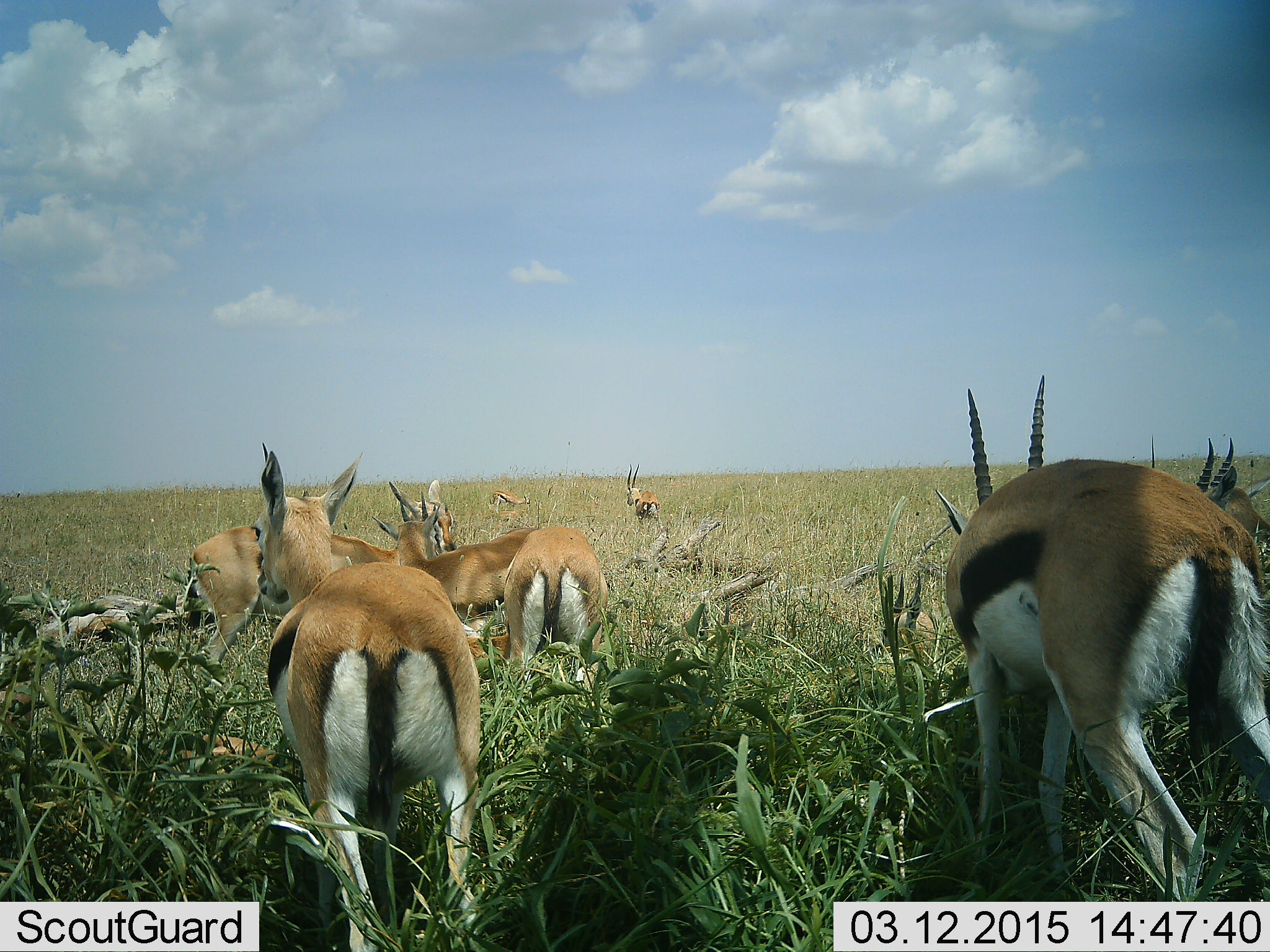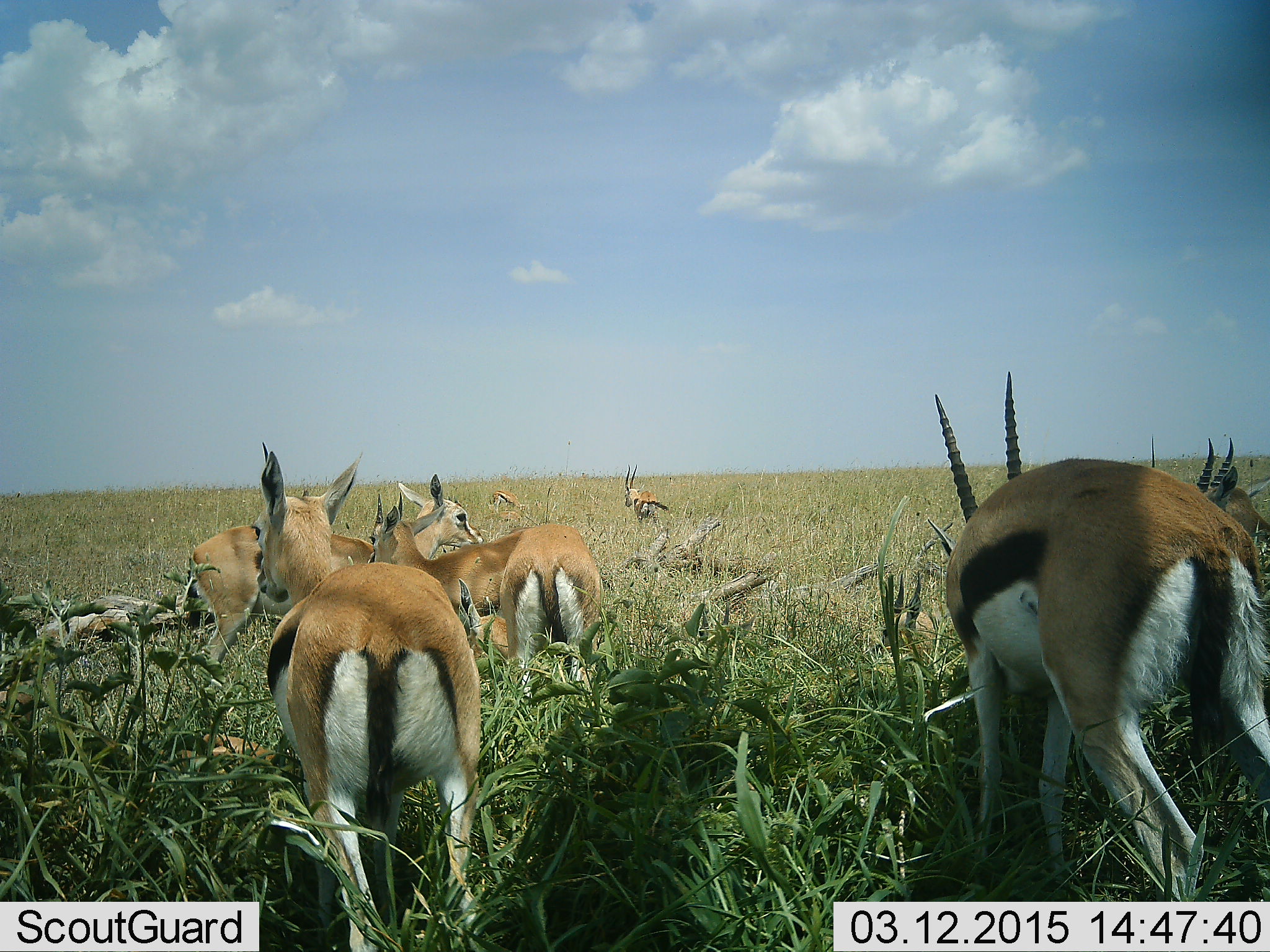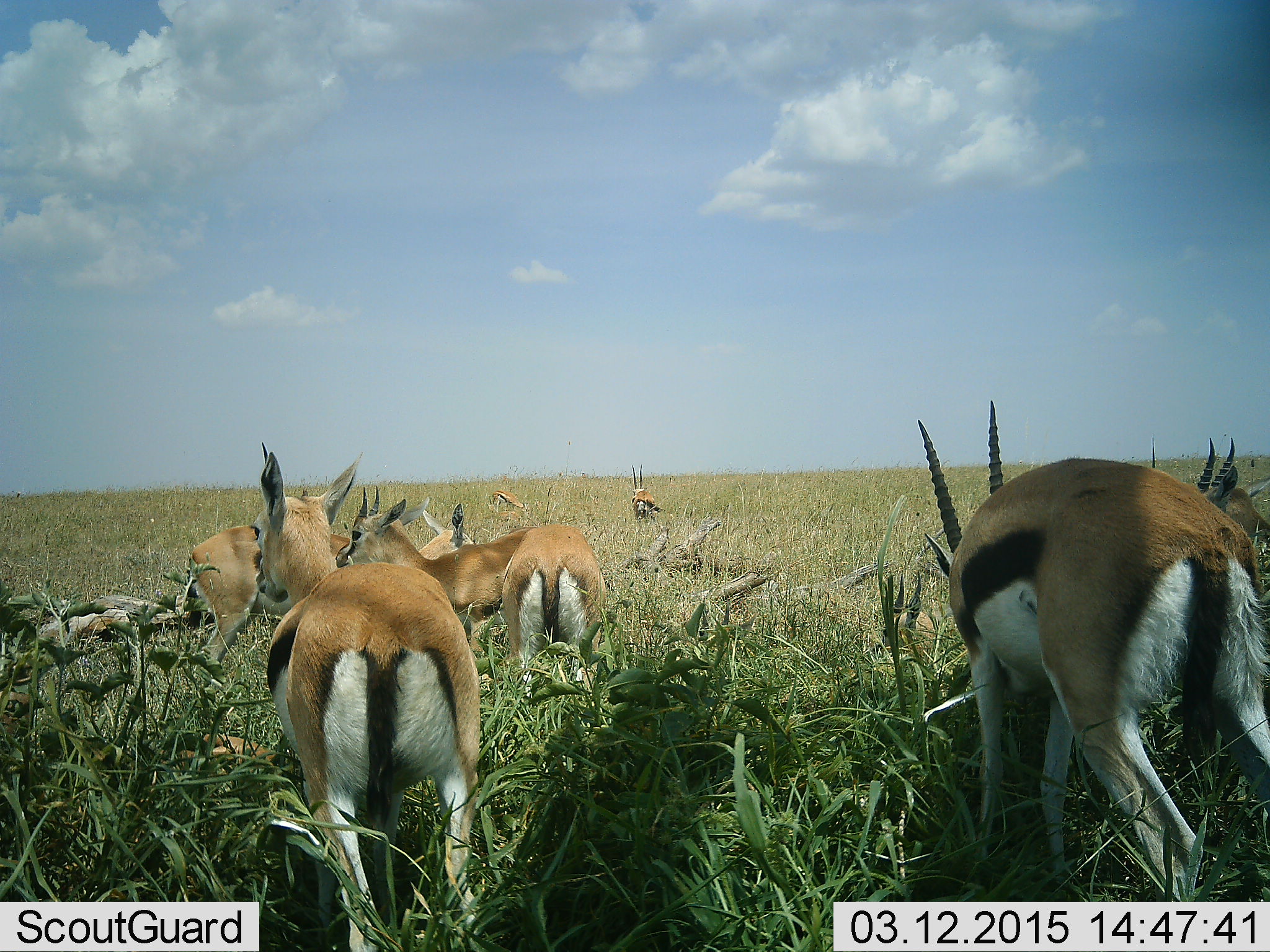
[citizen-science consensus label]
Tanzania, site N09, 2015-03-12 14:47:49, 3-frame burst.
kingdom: Animalia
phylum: Chordata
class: Mammalia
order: Artiodactyla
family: Bovidae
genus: Eudorcas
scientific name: Eudorcas thomsonii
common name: thomson's gazelle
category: gazellethomsons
Gazellethomsons (thomson's gazelle) (Eudorcas thomsonii), count 8. Behavior (volunteer vote fractions): standing 80%, resting 20%, moving 30%, interacting 0%. Young present (vote fraction): 0%. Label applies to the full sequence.